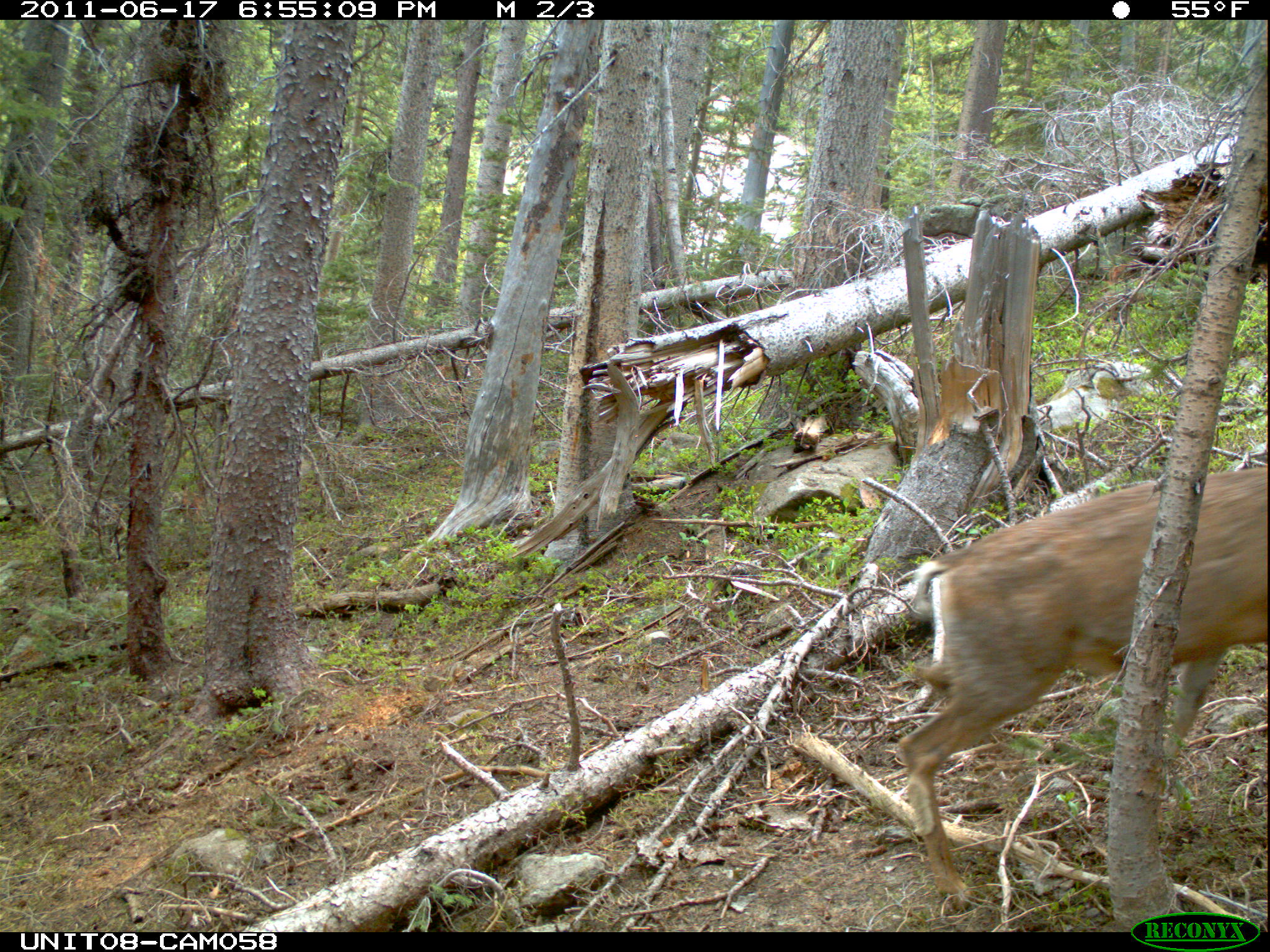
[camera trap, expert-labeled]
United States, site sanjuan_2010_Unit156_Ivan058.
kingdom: Animalia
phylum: Chordata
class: Mammalia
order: Artiodactyla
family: Cervidae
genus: Odocoileus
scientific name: Odocoileus hemionus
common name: mule deer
Odocoileus hemionus (mule deer).